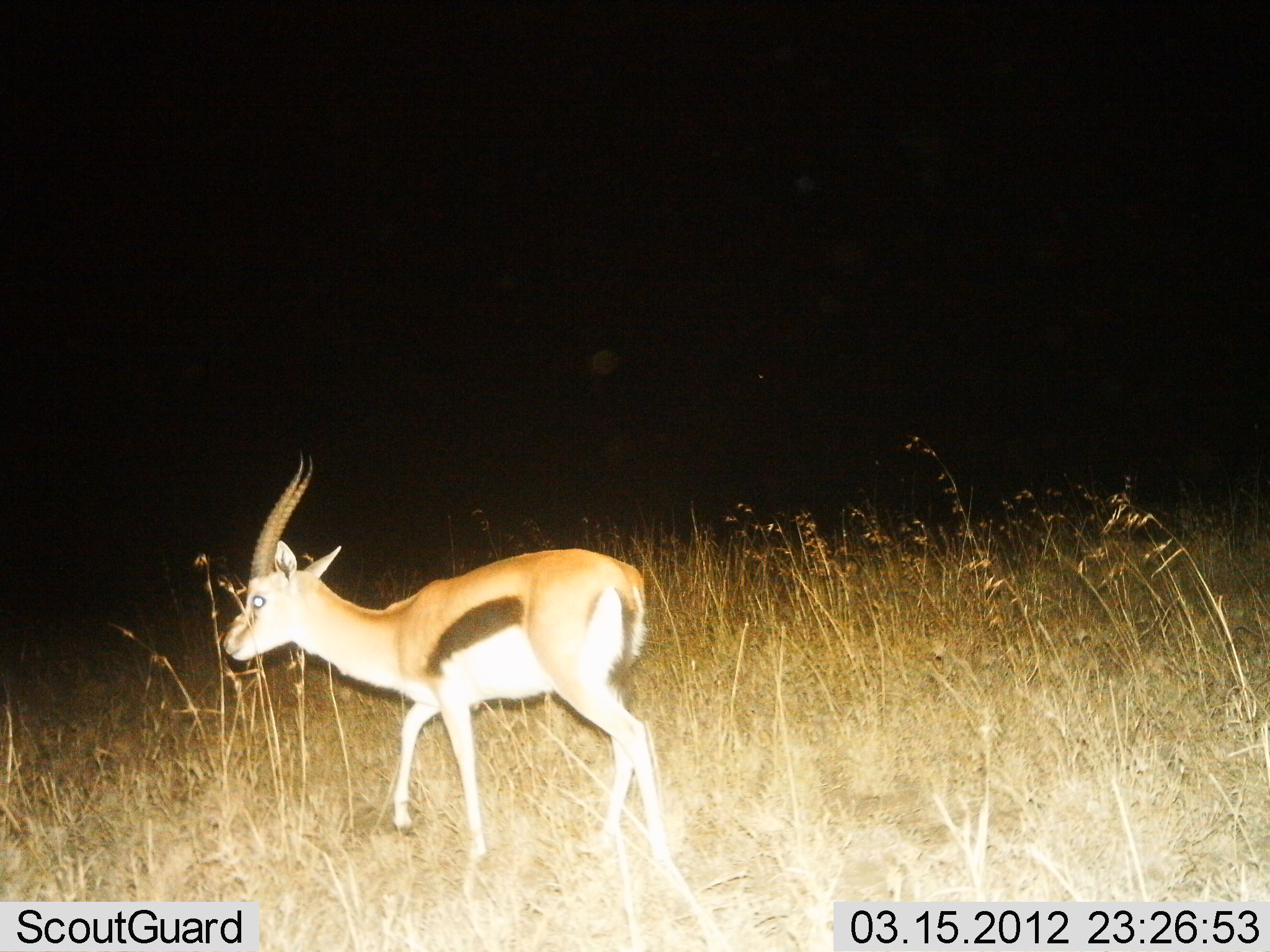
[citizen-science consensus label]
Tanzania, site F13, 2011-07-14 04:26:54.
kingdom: Animalia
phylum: Chordata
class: Mammalia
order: Artiodactyla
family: Bovidae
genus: Eudorcas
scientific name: Eudorcas thomsonii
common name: thomson's gazelle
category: gazellethomsons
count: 1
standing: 42%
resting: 0%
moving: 75%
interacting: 0%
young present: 0%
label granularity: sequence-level